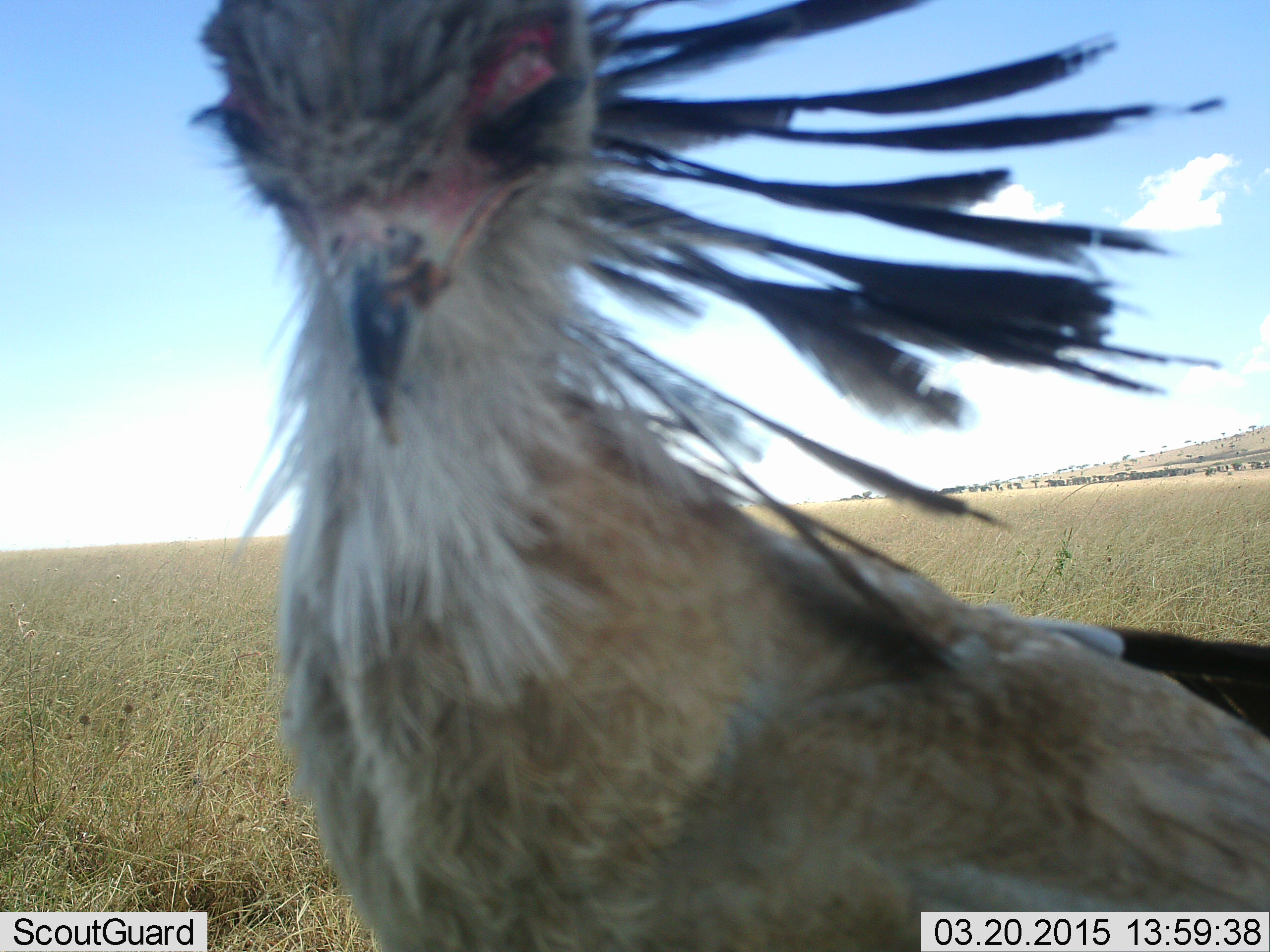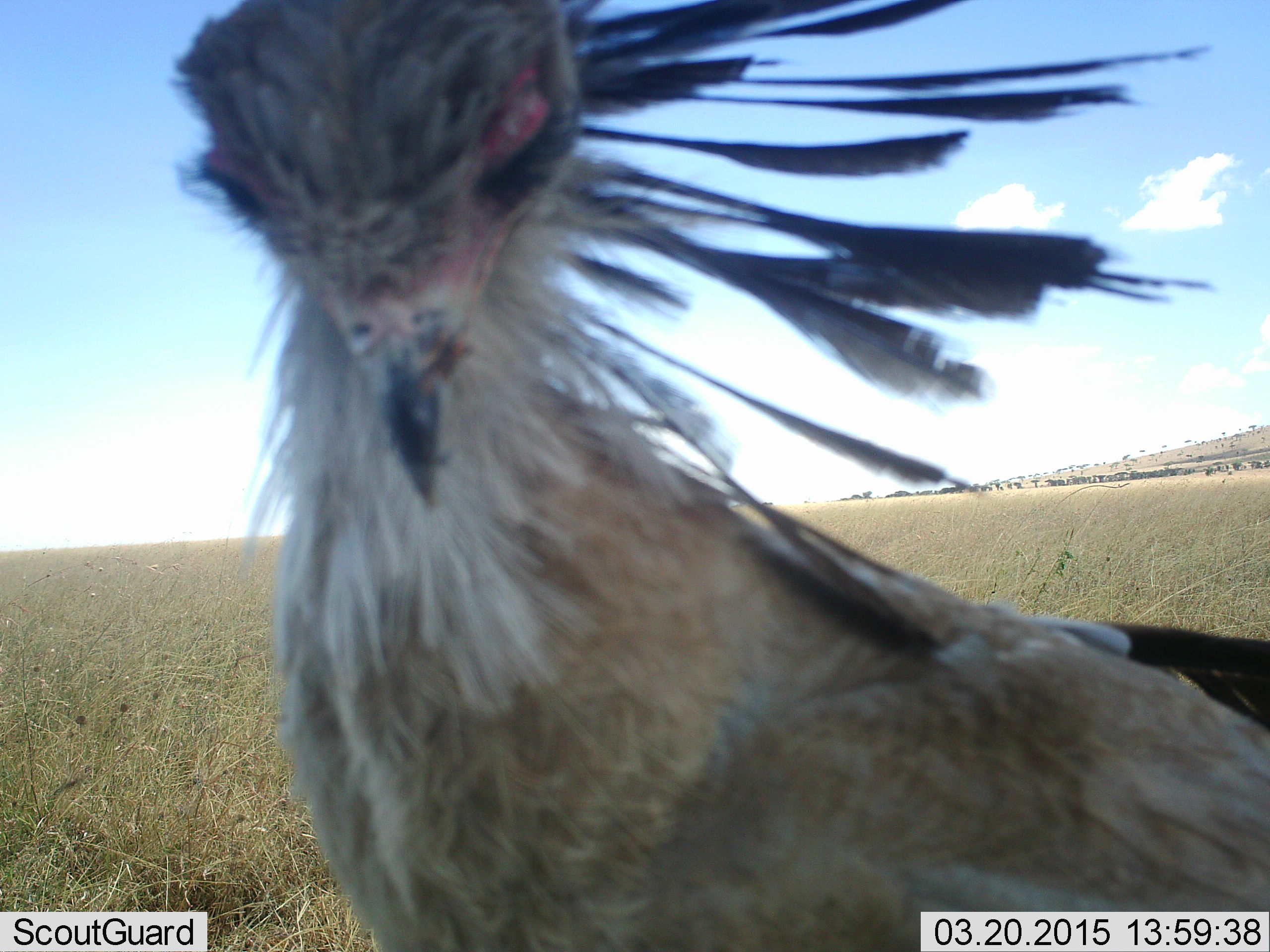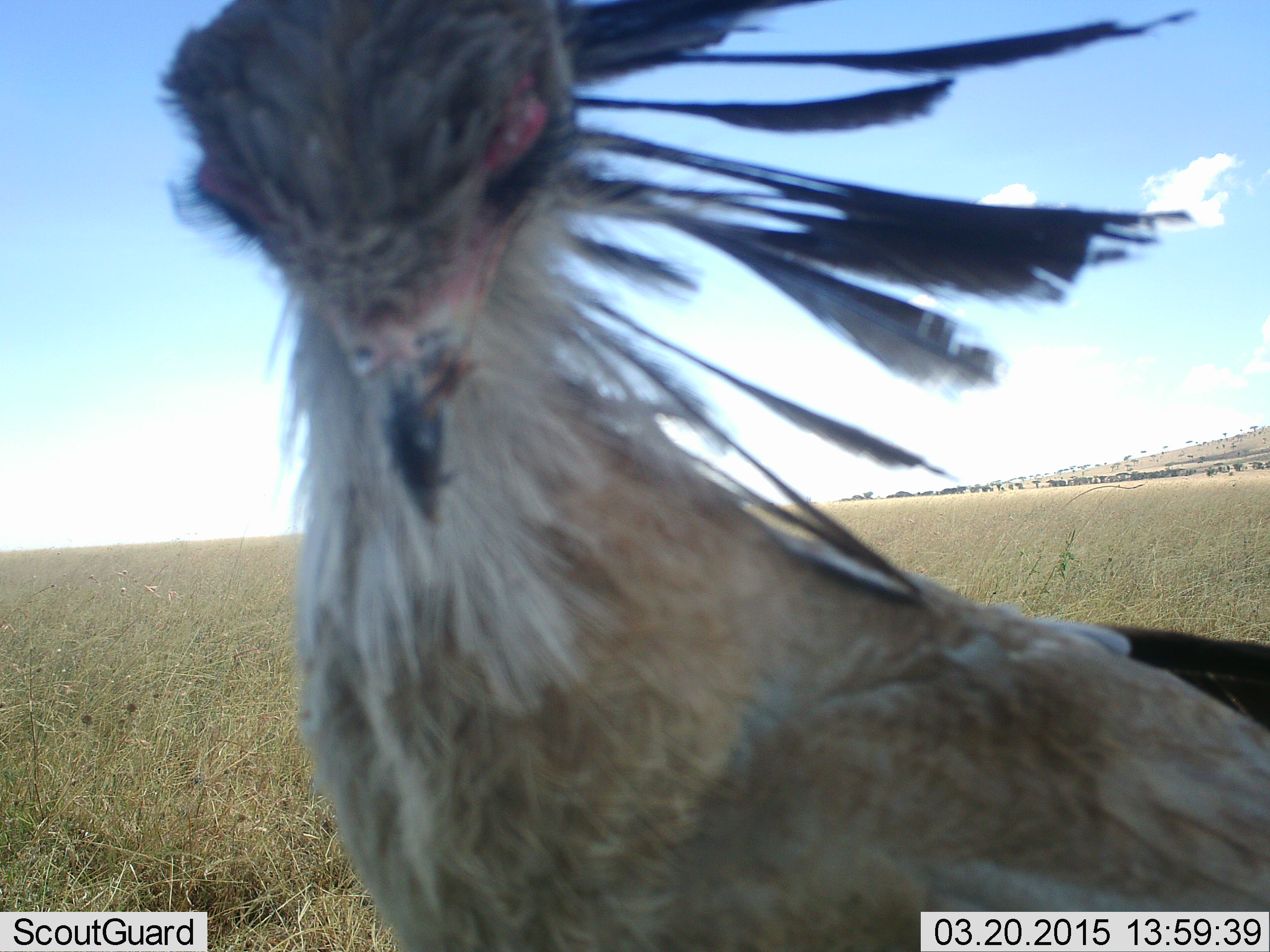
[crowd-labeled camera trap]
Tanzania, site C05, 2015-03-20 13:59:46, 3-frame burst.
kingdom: Animalia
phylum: Chordata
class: Aves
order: Accipitriformes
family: Sagittariidae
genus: Sagittarius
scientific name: Sagittarius serpentarius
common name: secretary bird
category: secretarybird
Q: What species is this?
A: Secretarybird (secretary bird) (Sagittarius serpentarius).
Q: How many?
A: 1.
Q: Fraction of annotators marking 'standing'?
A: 100%.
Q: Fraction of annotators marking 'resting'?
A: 0%.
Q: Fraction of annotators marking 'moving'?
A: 10%.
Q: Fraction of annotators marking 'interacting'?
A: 0%.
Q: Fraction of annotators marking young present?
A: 0%.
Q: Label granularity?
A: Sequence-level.